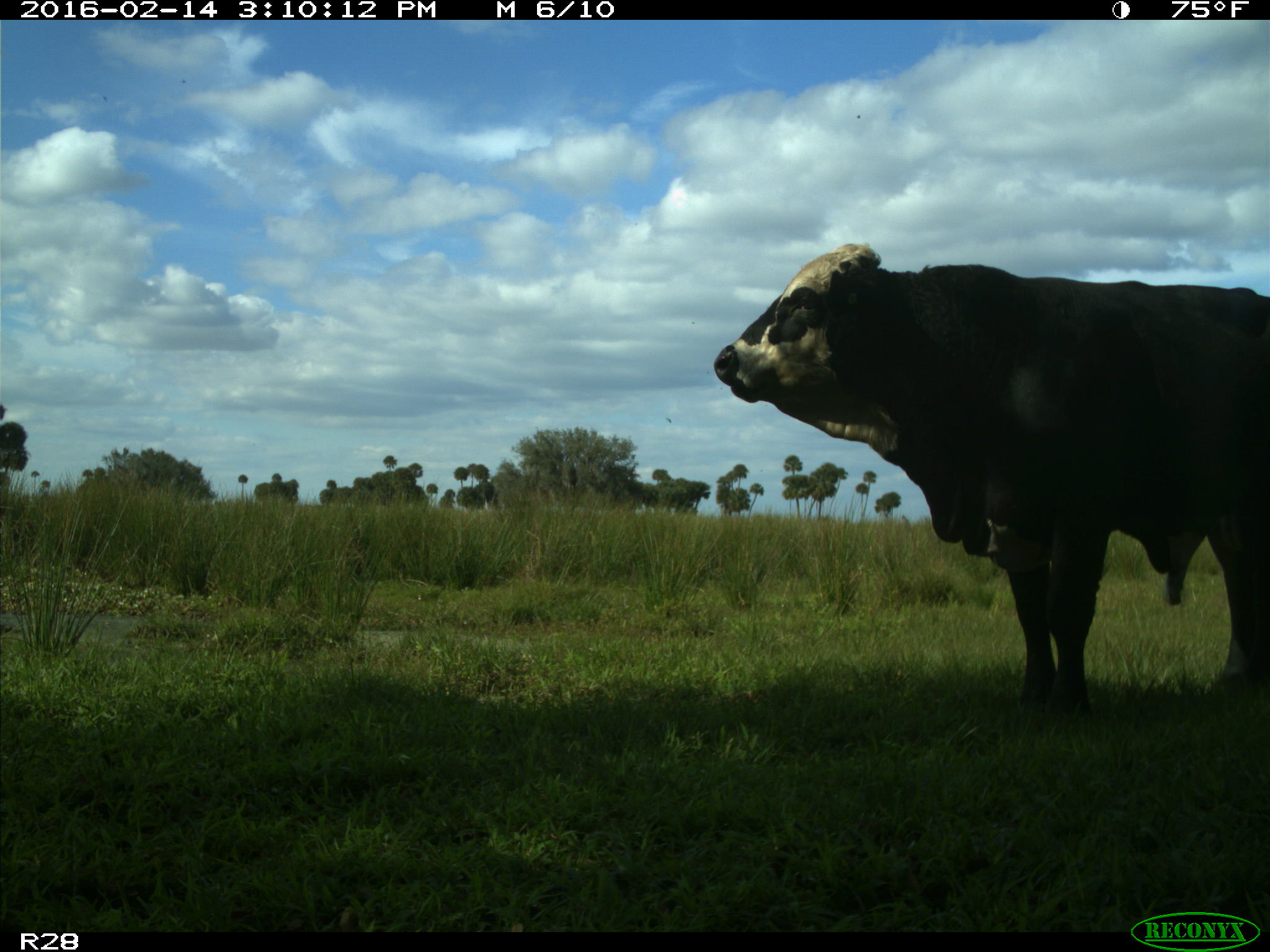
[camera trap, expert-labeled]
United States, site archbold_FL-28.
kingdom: Animalia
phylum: Chordata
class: Mammalia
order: Artiodactyla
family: Bovidae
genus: Bos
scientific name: Bos taurus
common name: domestic cow